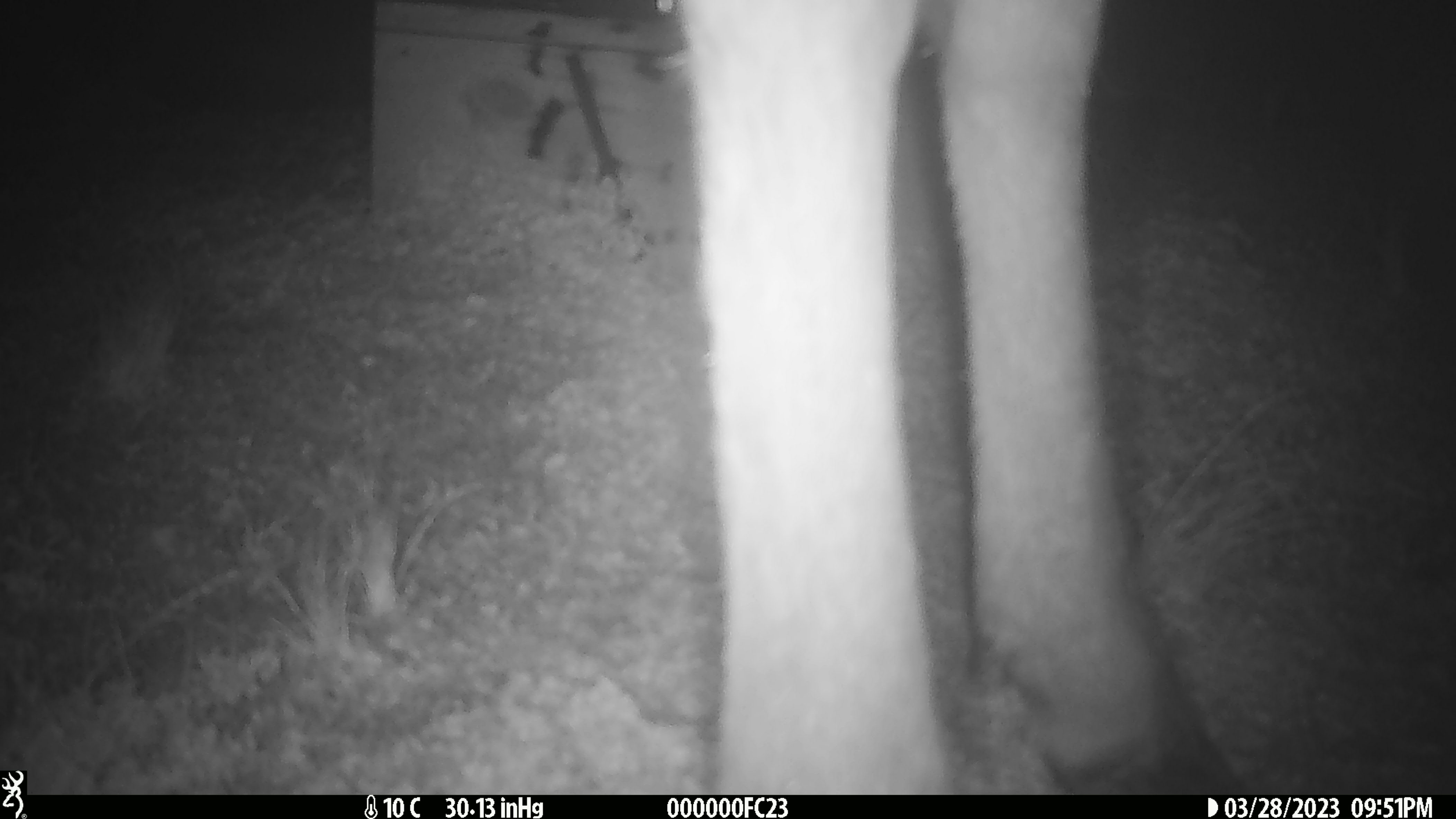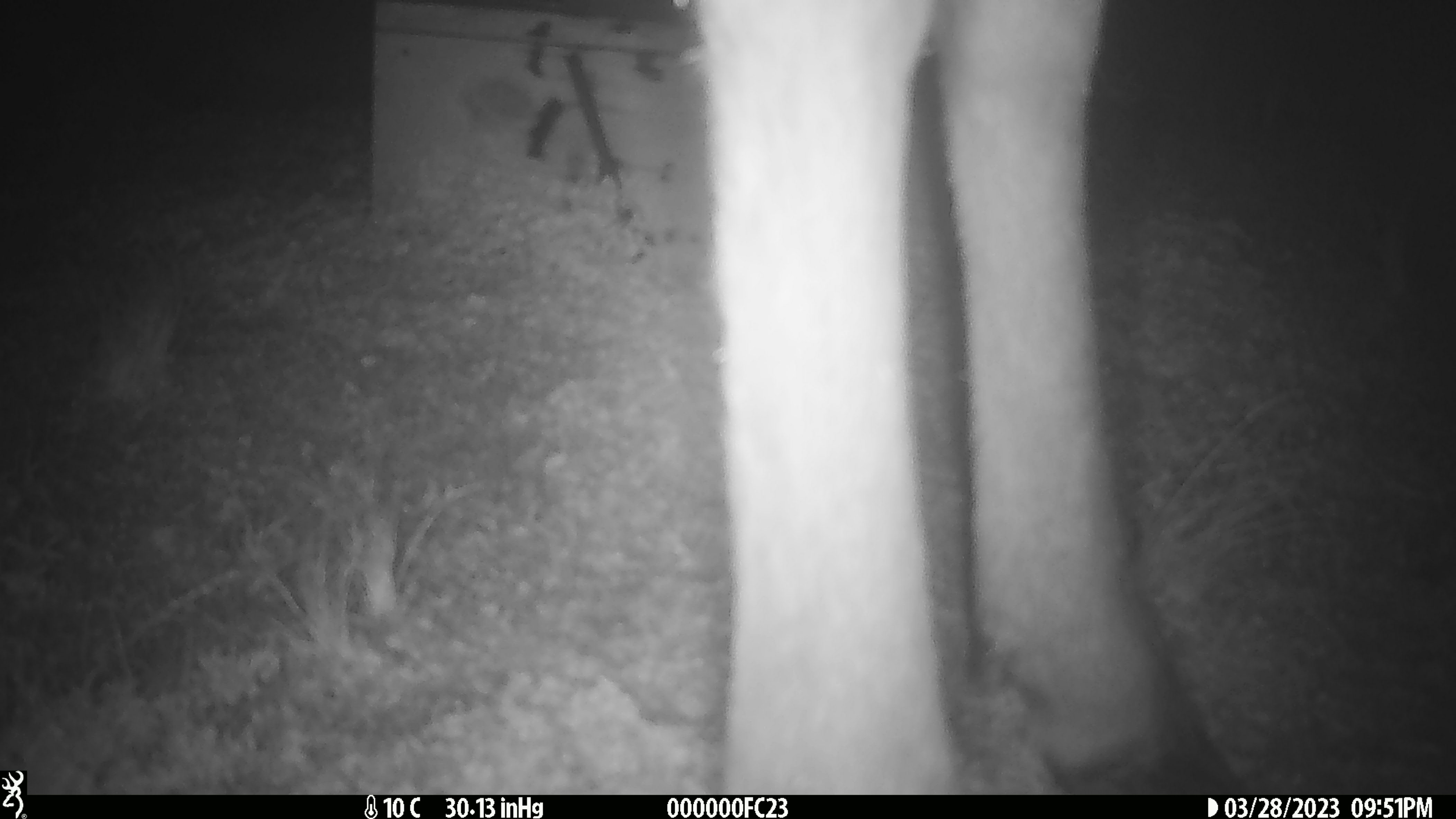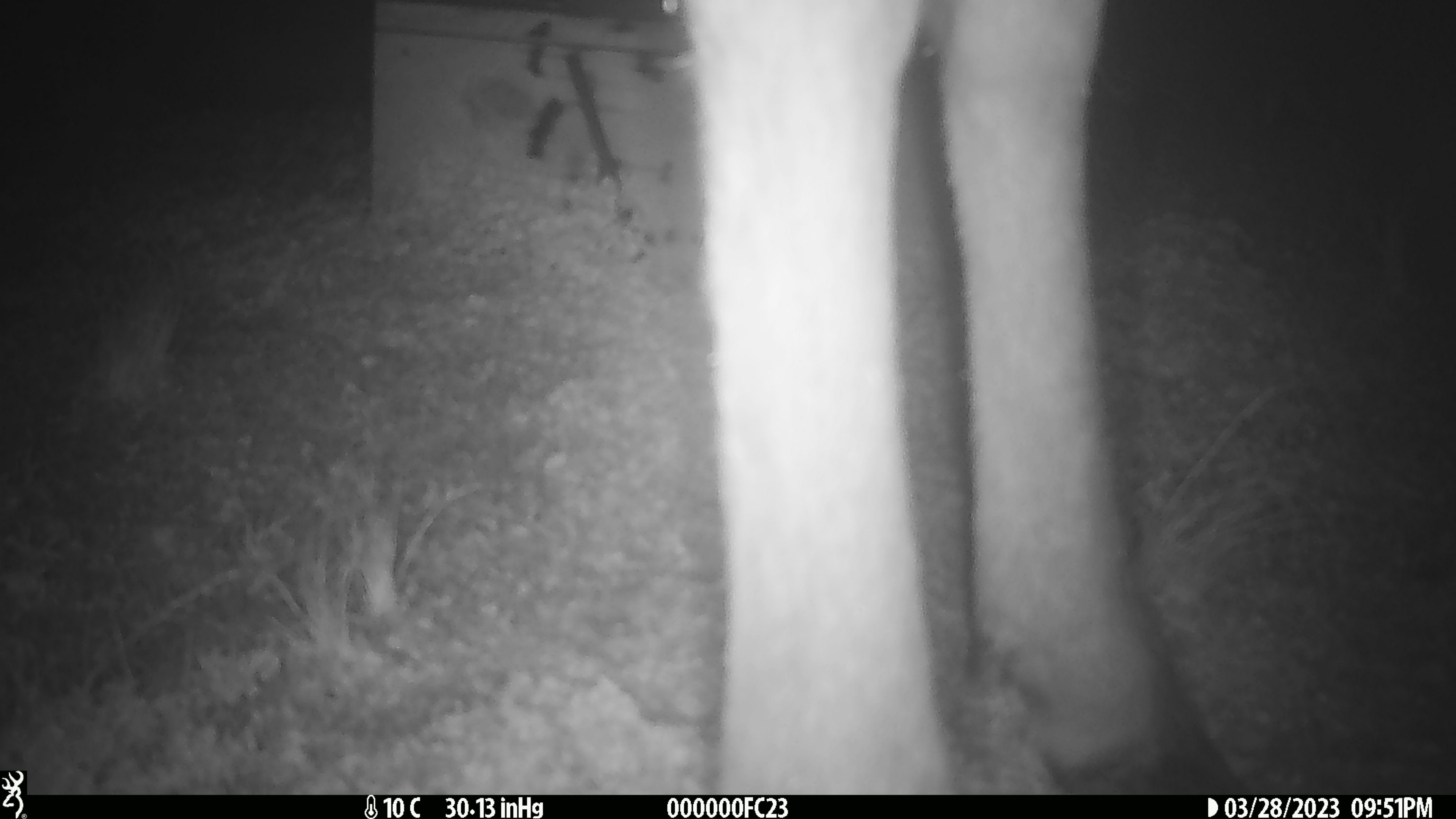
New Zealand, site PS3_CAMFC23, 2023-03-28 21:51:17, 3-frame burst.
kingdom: Animalia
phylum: Chordata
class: Mammalia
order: Artiodactyla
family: Cervidae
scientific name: Cervidae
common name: deer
Deer (Cervidae).